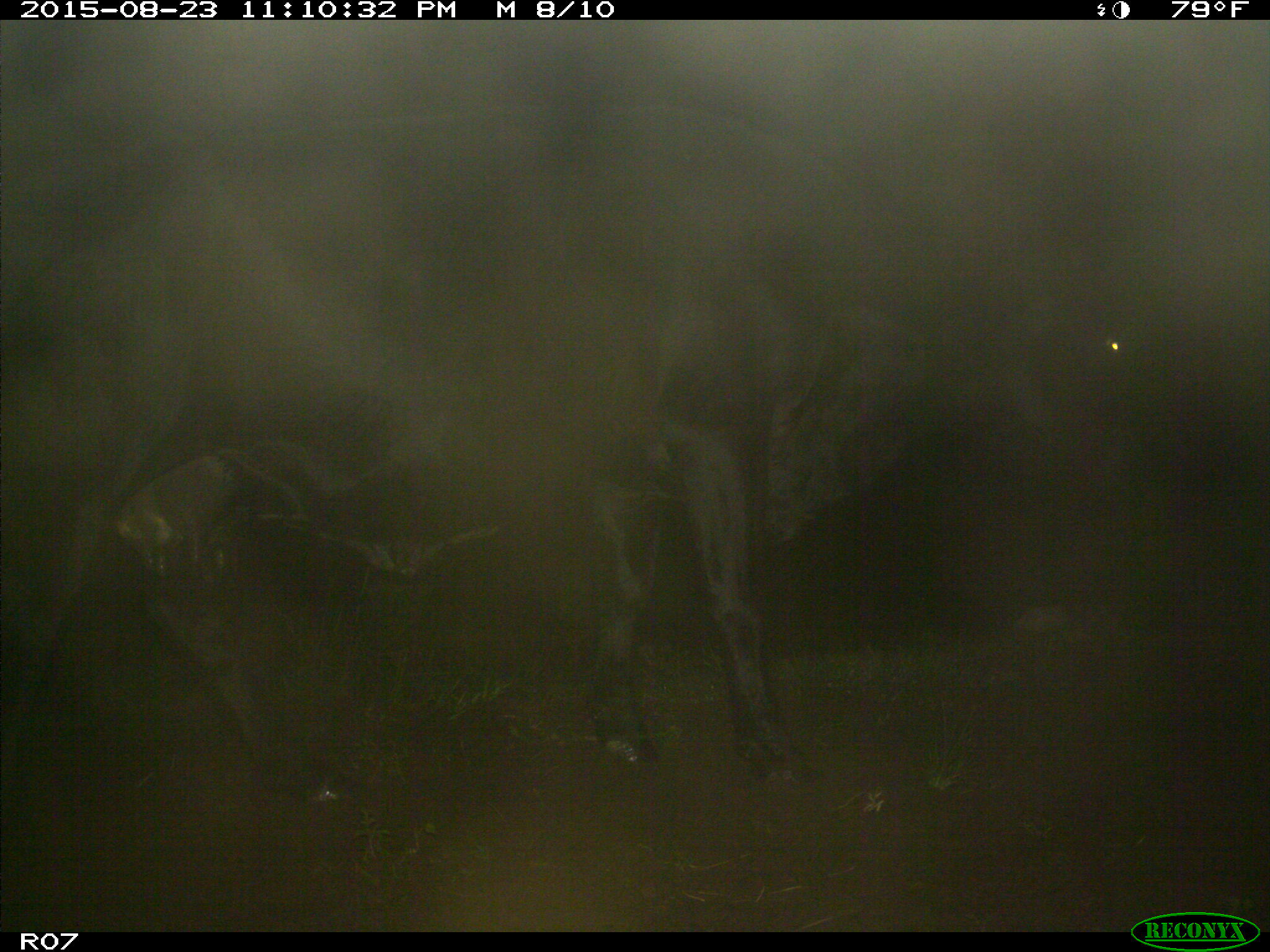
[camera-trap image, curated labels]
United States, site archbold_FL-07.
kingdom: Animalia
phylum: Chordata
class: Mammalia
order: Artiodactyla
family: Bovidae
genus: Bos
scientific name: Bos taurus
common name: domestic cow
Bos taurus (domestic cow).